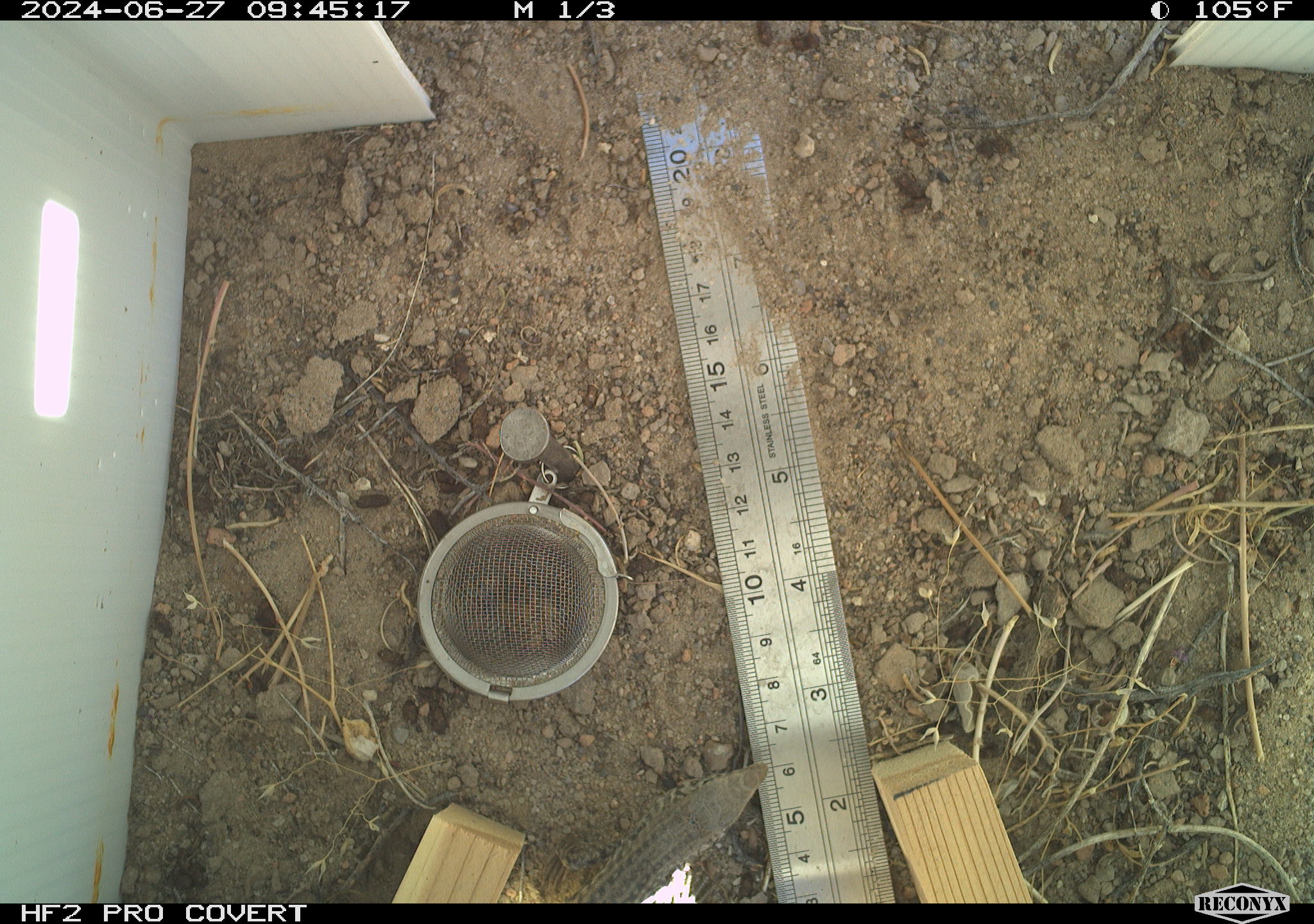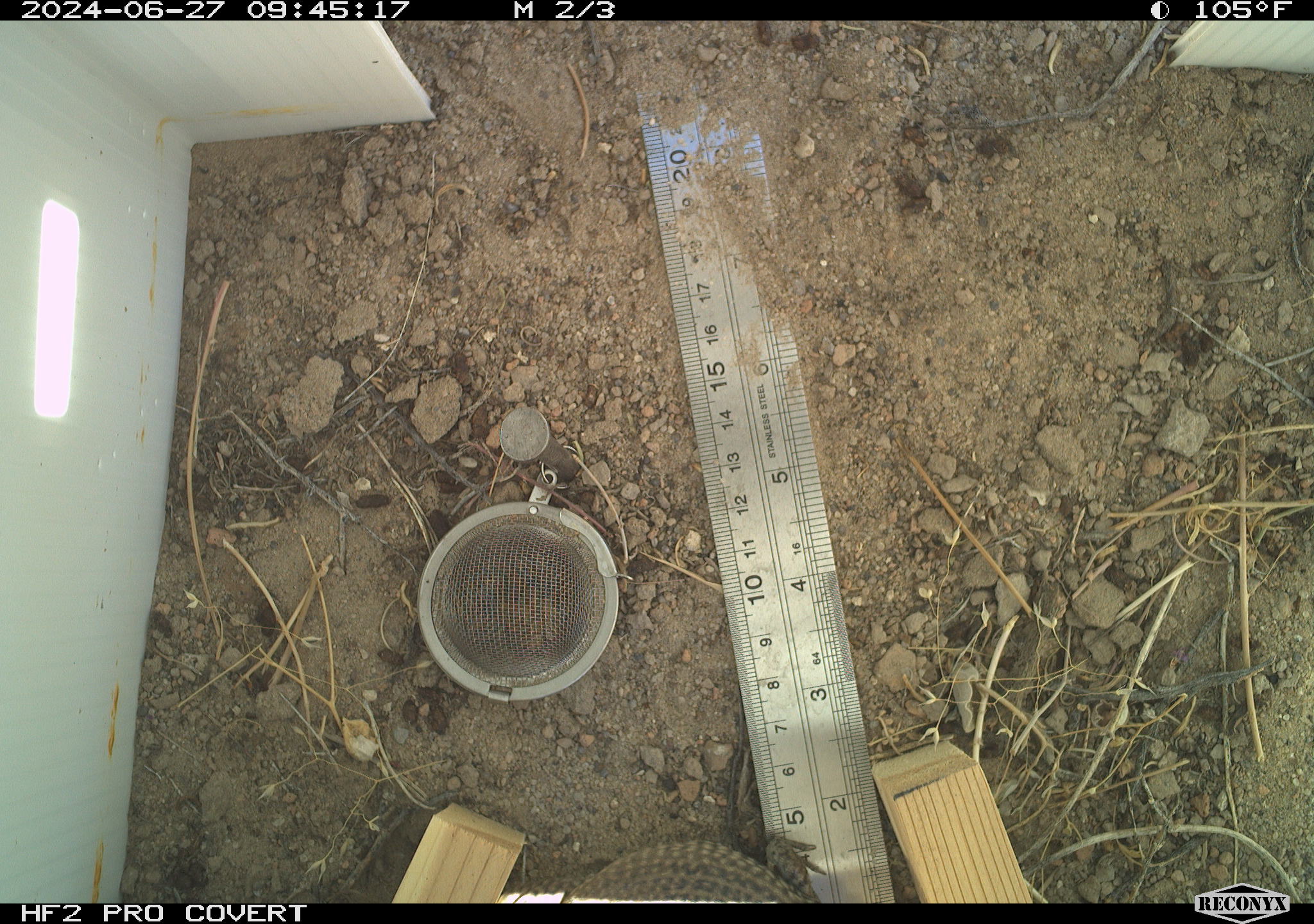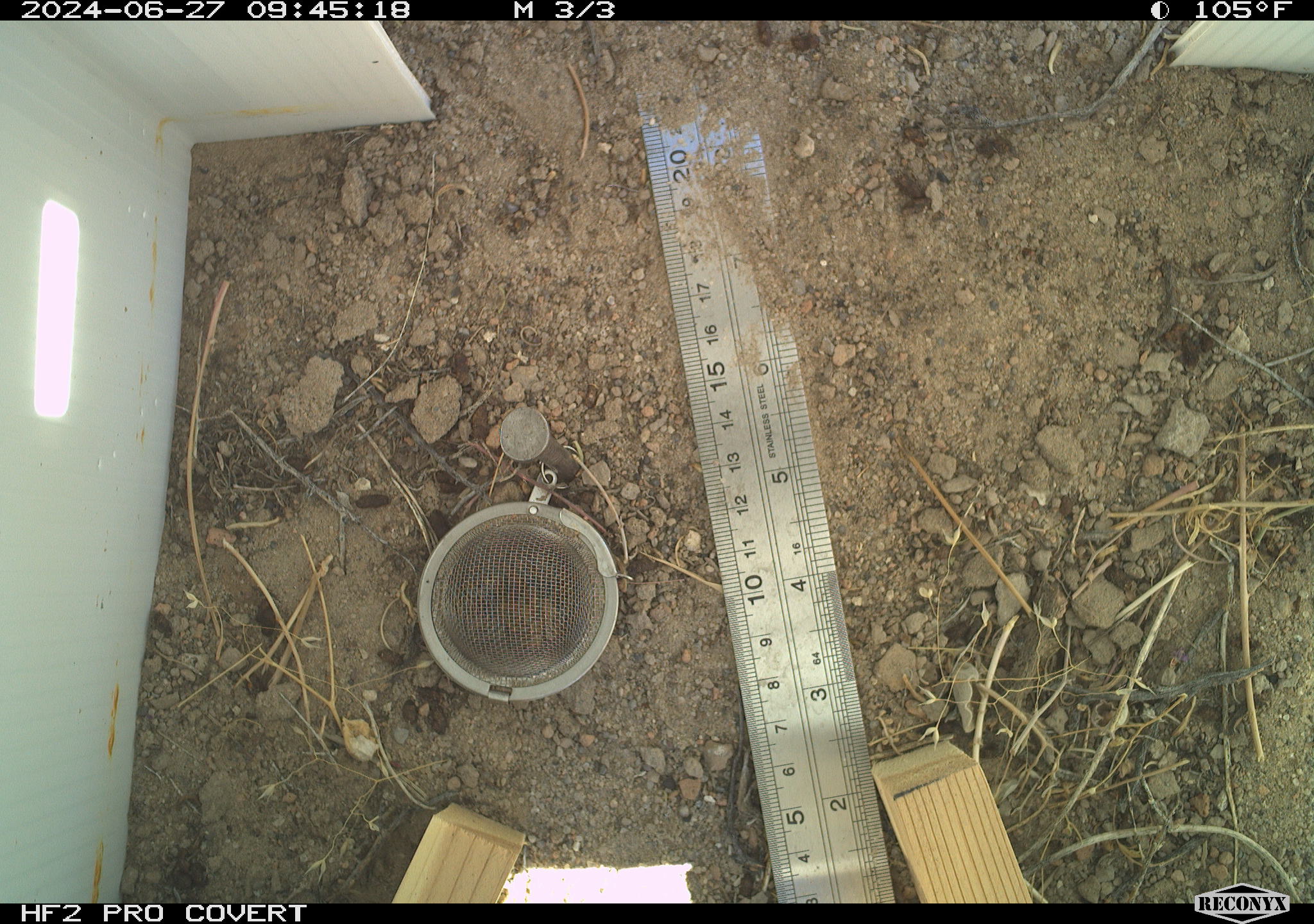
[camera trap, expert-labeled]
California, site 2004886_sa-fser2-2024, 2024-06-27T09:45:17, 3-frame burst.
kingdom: Animalia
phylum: Chordata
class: Reptilia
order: Squamata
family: Colubridae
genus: Masticophis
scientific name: Masticophis flagellum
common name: coachwhip